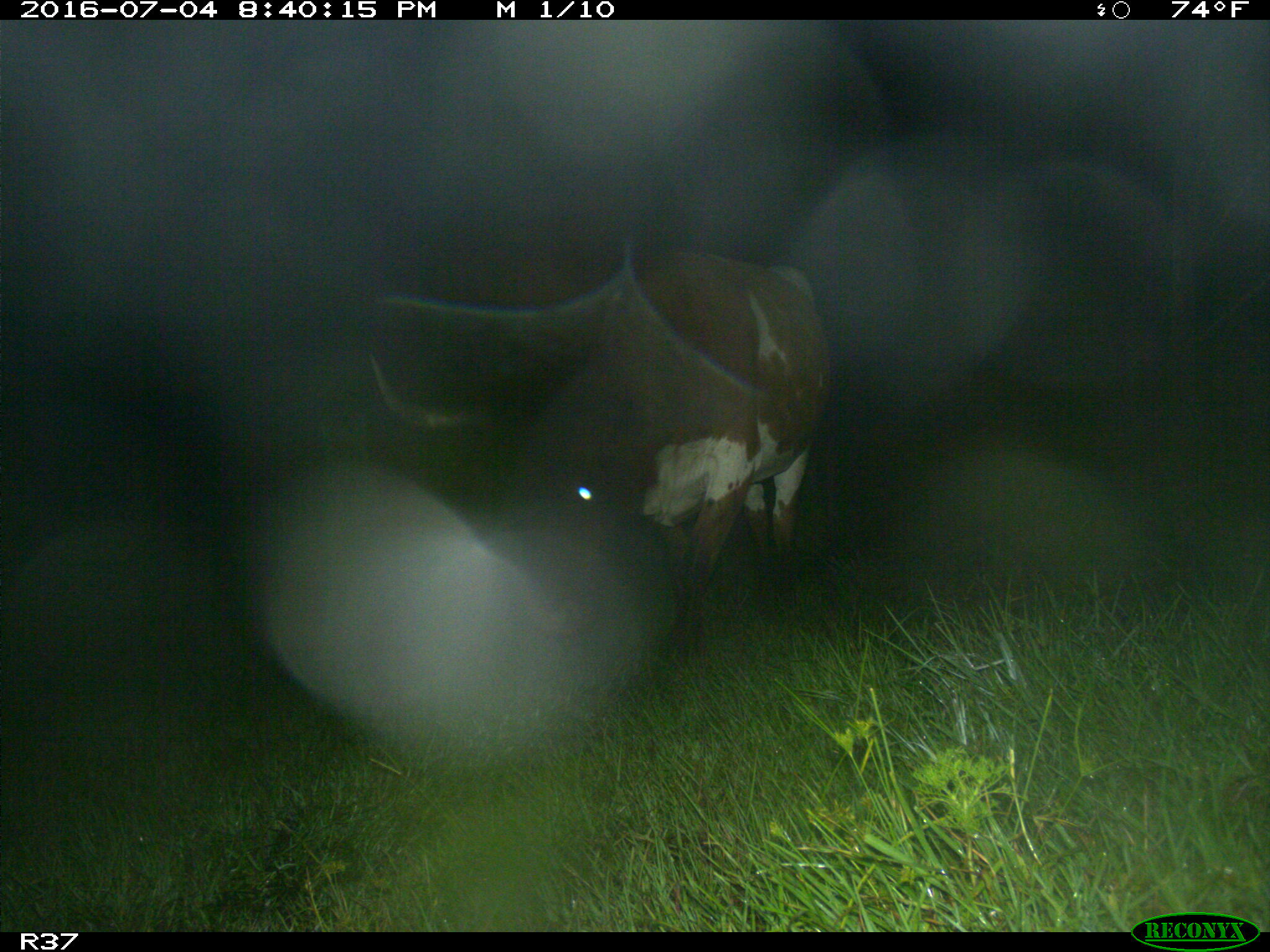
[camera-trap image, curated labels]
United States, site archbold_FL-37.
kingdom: Animalia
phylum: Chordata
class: Mammalia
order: Artiodactyla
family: Bovidae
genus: Bos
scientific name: Bos taurus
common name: domestic cow